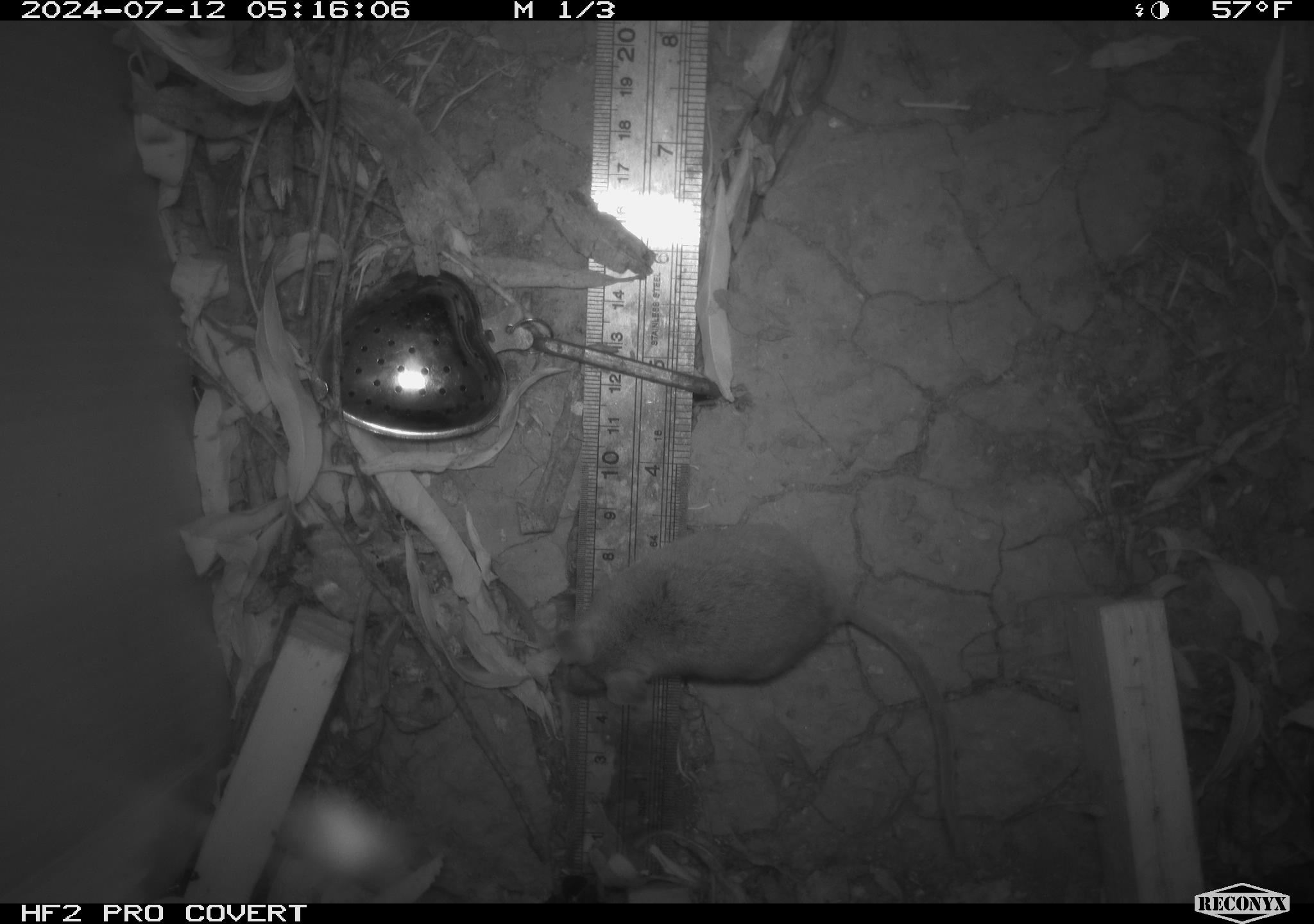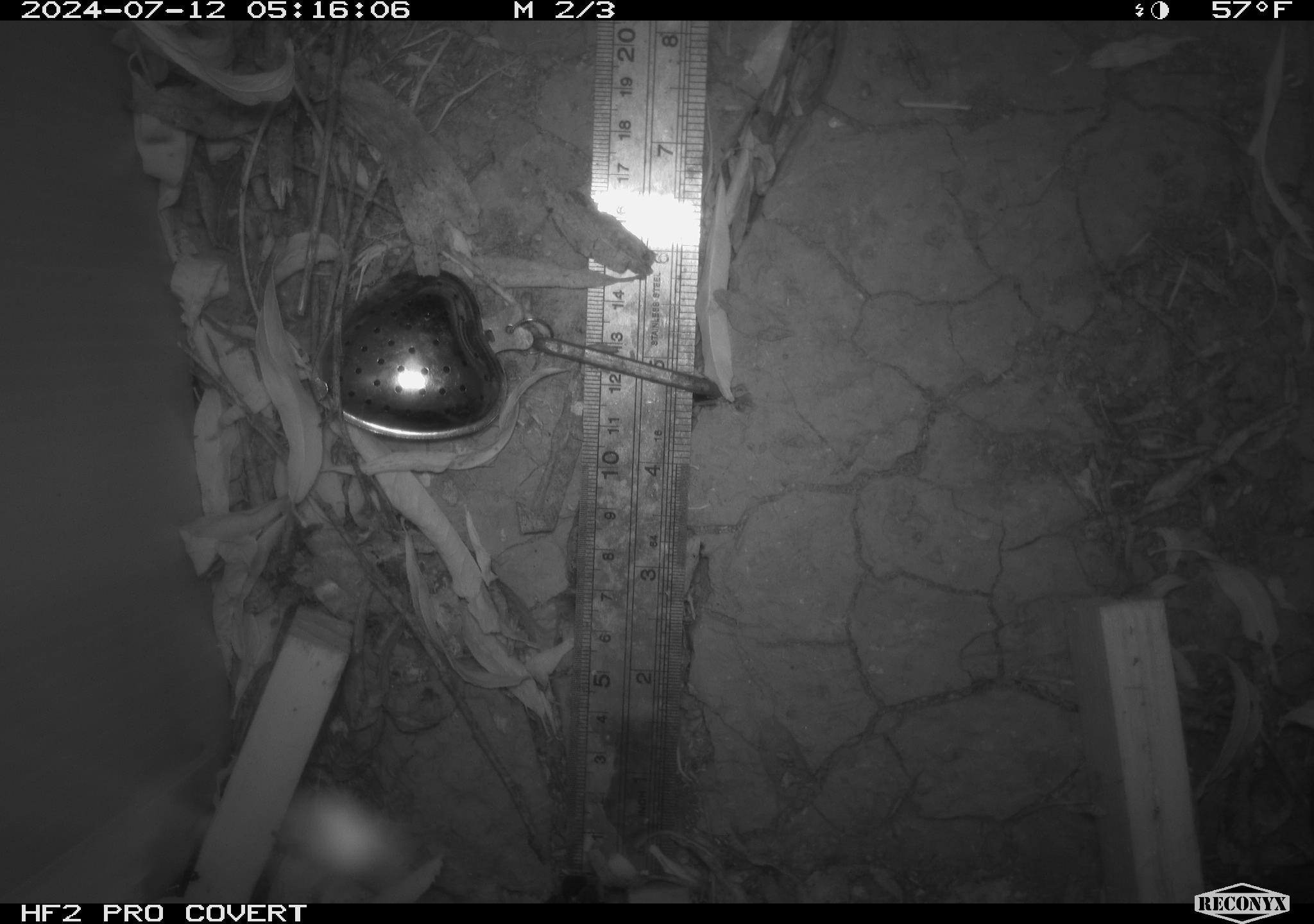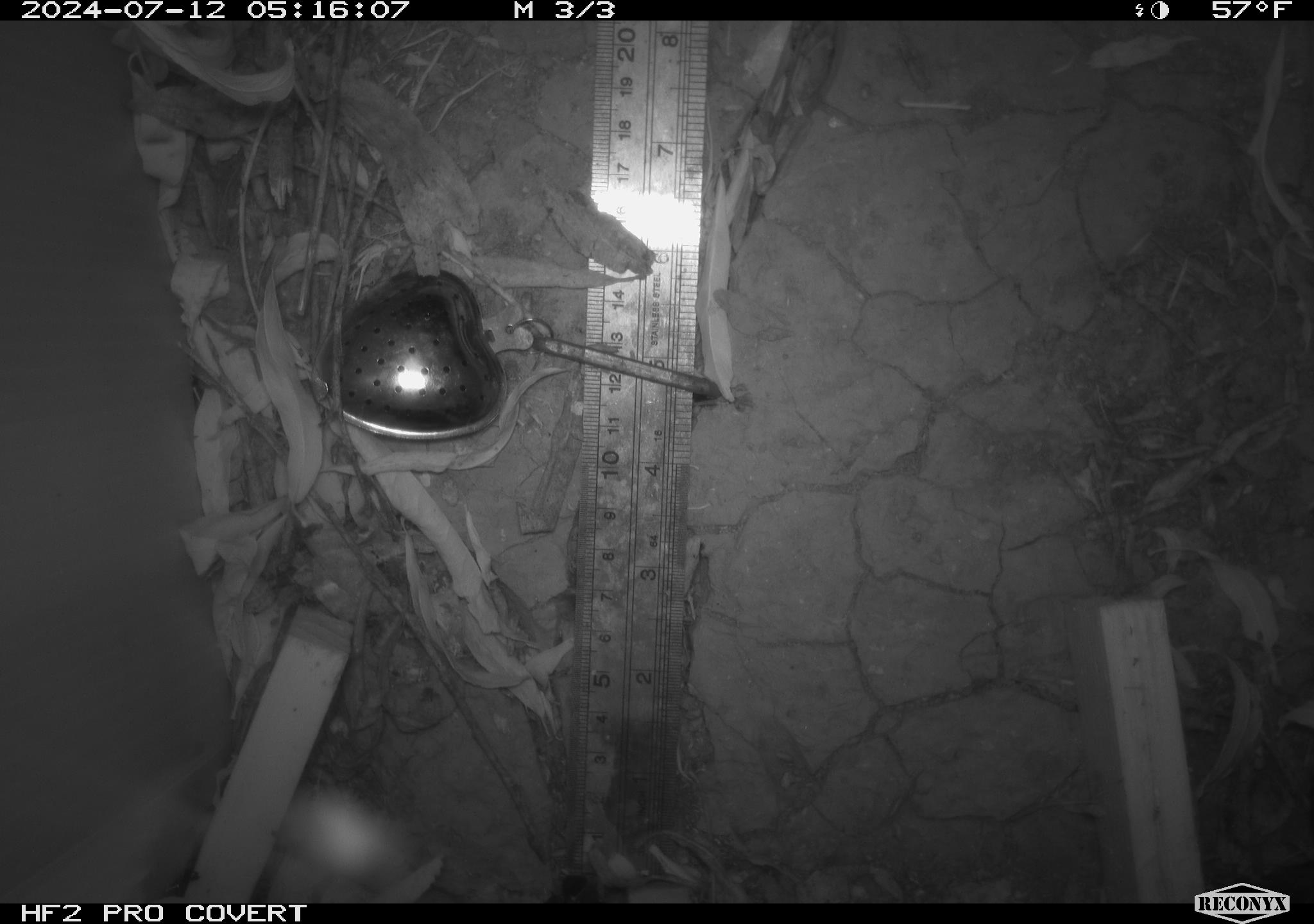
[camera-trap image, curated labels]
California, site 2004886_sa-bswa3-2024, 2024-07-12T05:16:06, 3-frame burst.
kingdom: Animalia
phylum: Chordata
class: Mammalia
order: Rodentia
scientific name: Rodentia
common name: mouse species